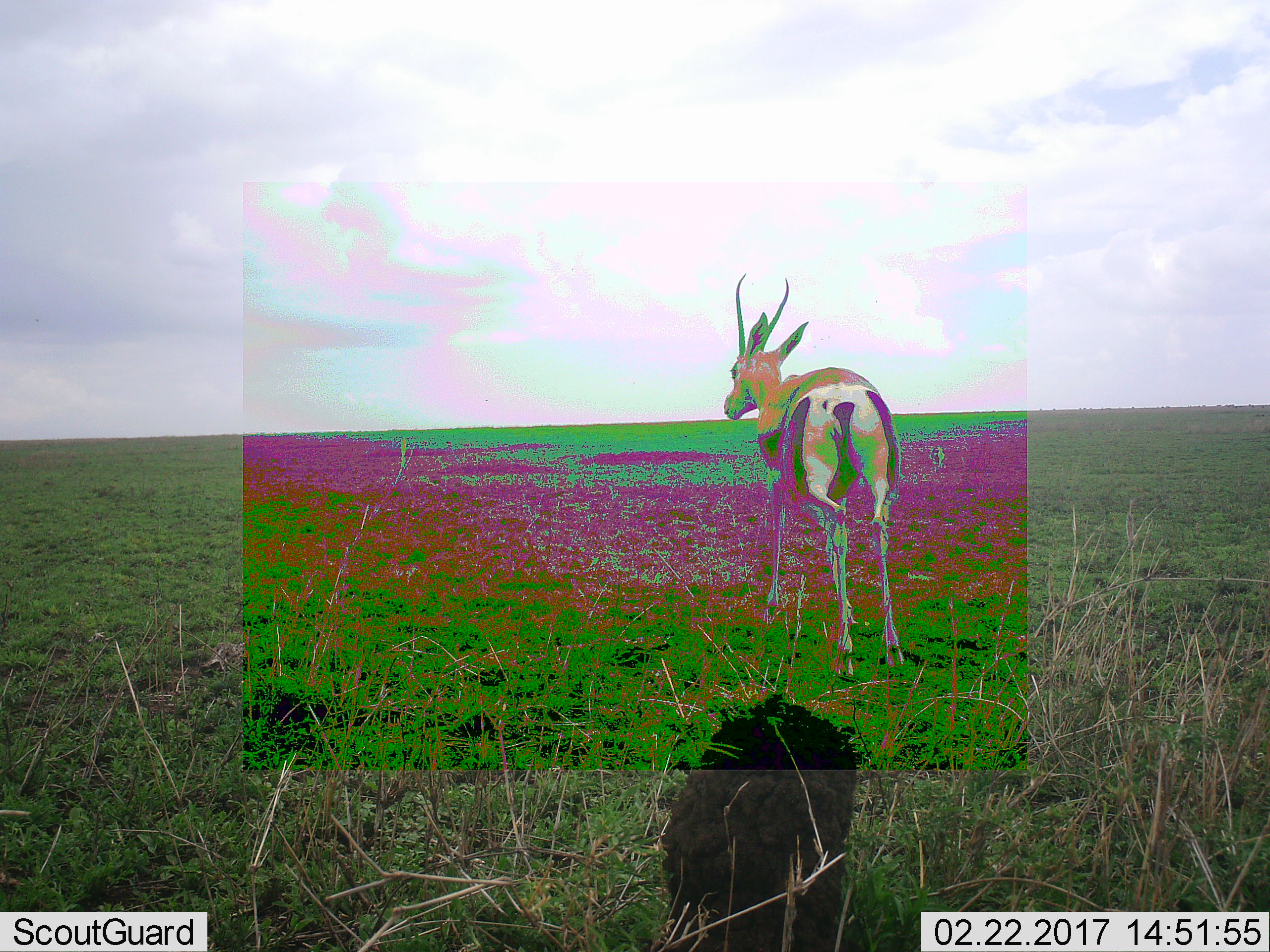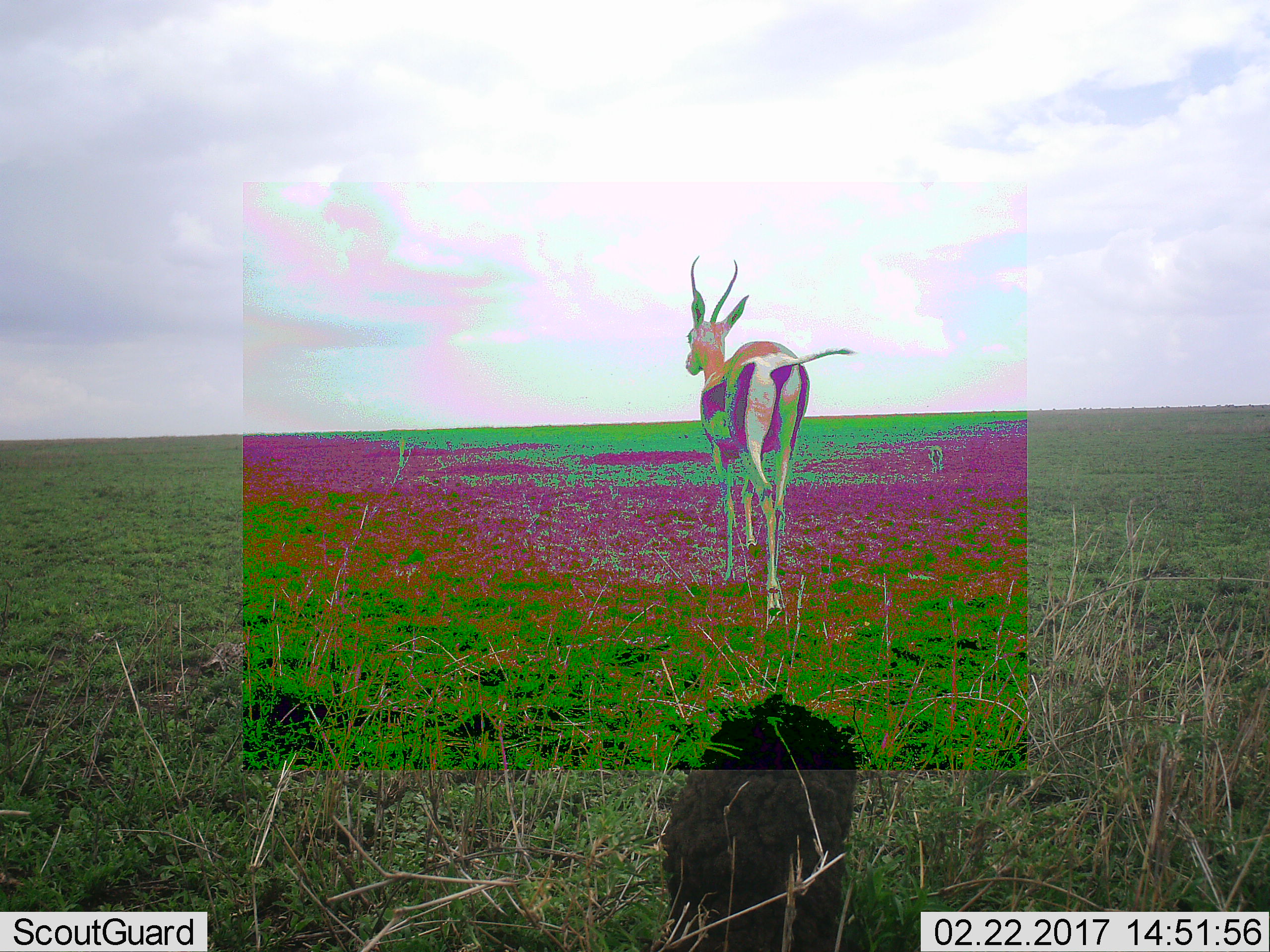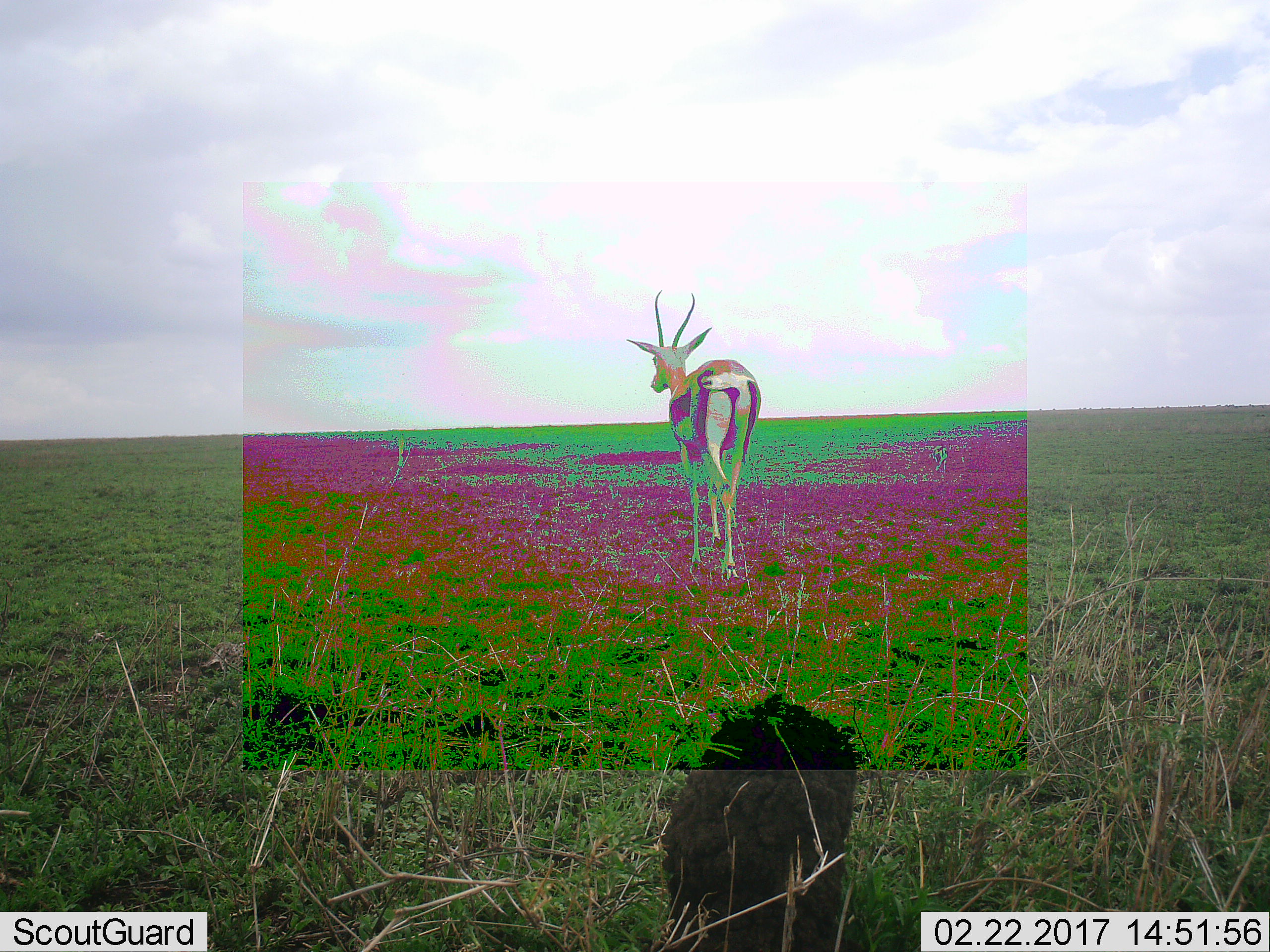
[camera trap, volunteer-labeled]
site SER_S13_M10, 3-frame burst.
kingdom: Animalia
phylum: Chordata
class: Mammalia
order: Artiodactyla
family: Bovidae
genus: Eudorcas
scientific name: Eudorcas thomsonii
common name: thomson's gazelle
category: gazellethomsons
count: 1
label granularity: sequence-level